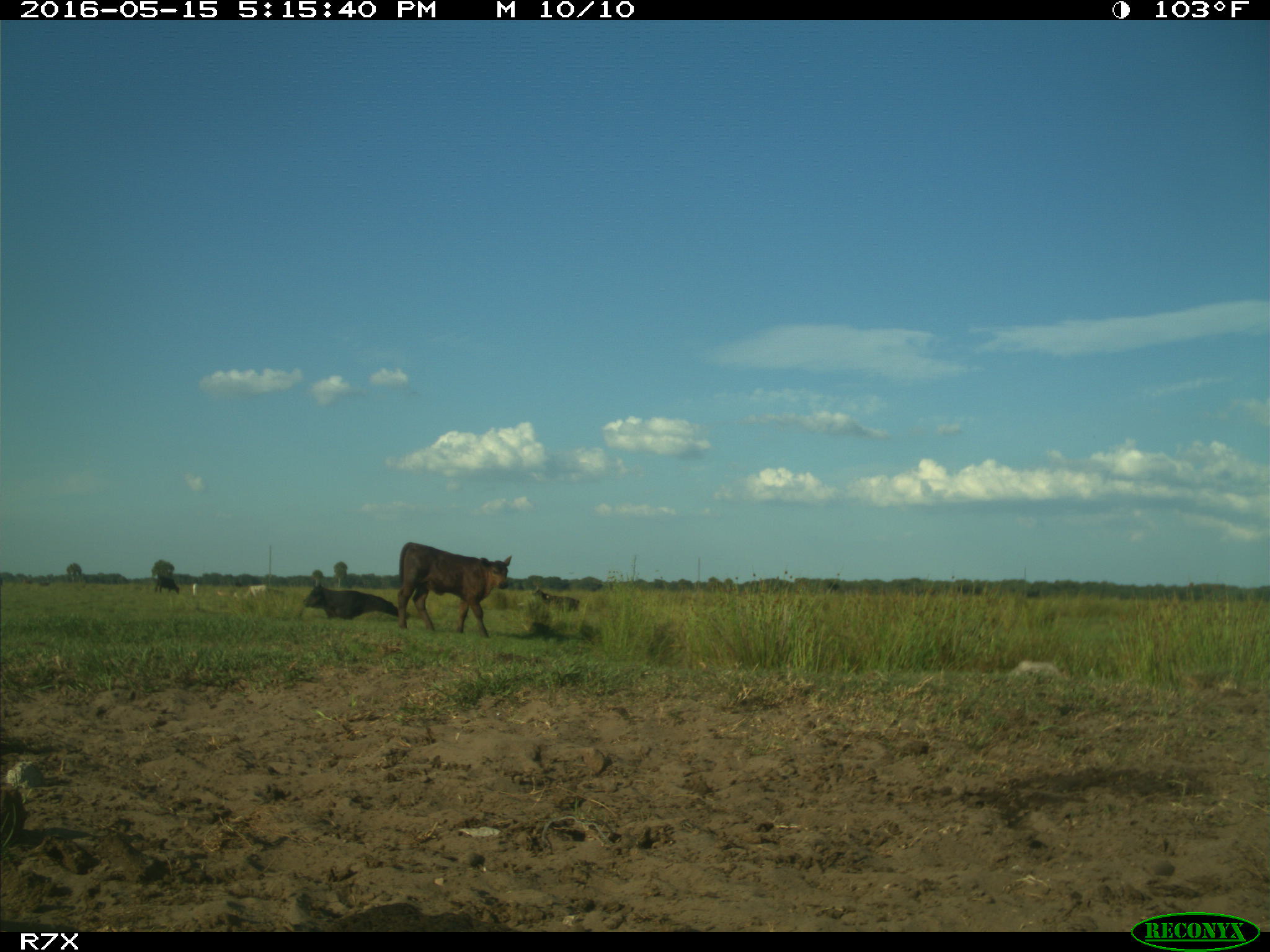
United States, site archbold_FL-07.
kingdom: Animalia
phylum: Chordata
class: Mammalia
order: Artiodactyla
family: Bovidae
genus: Bos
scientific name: Bos taurus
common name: domestic cow